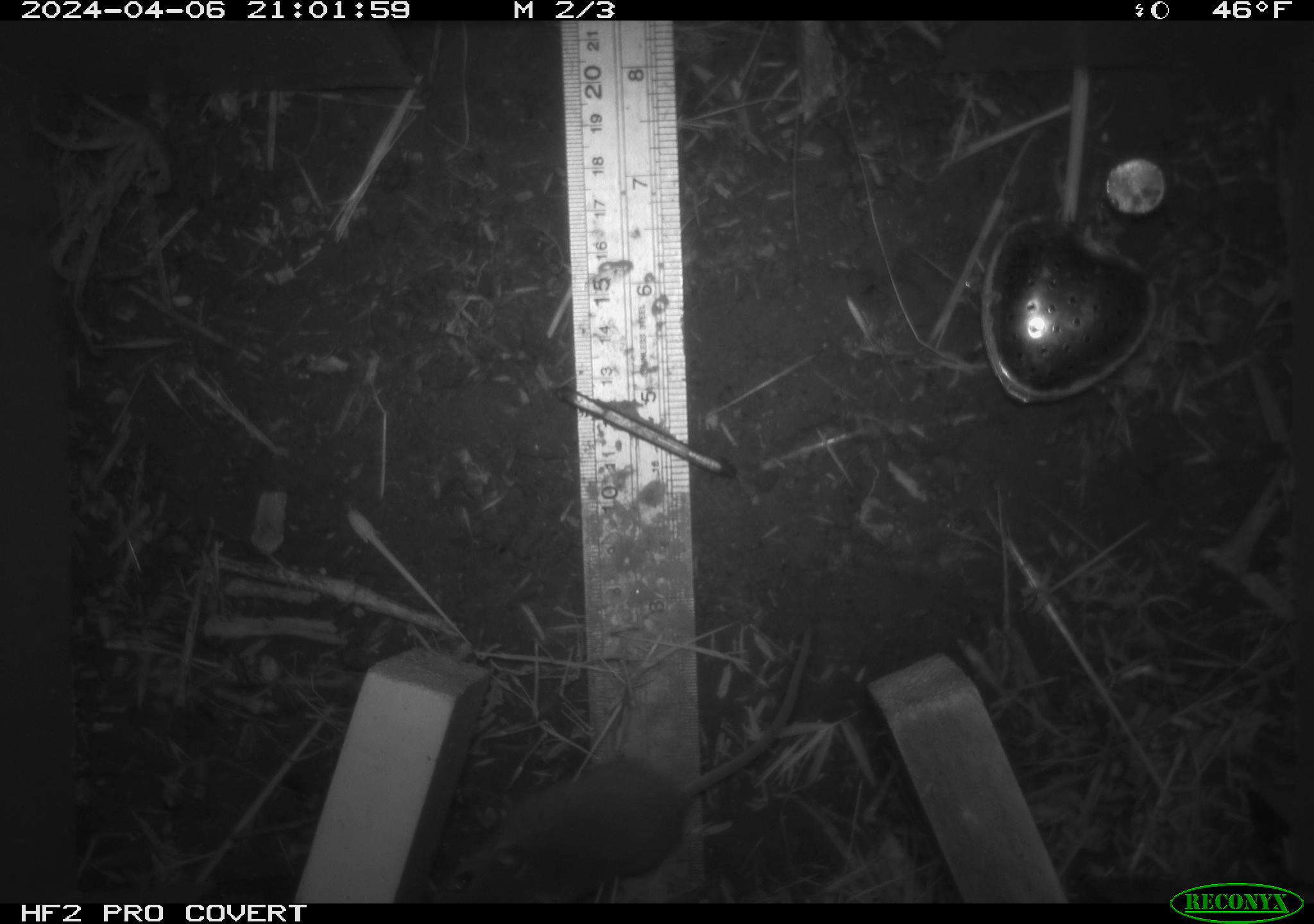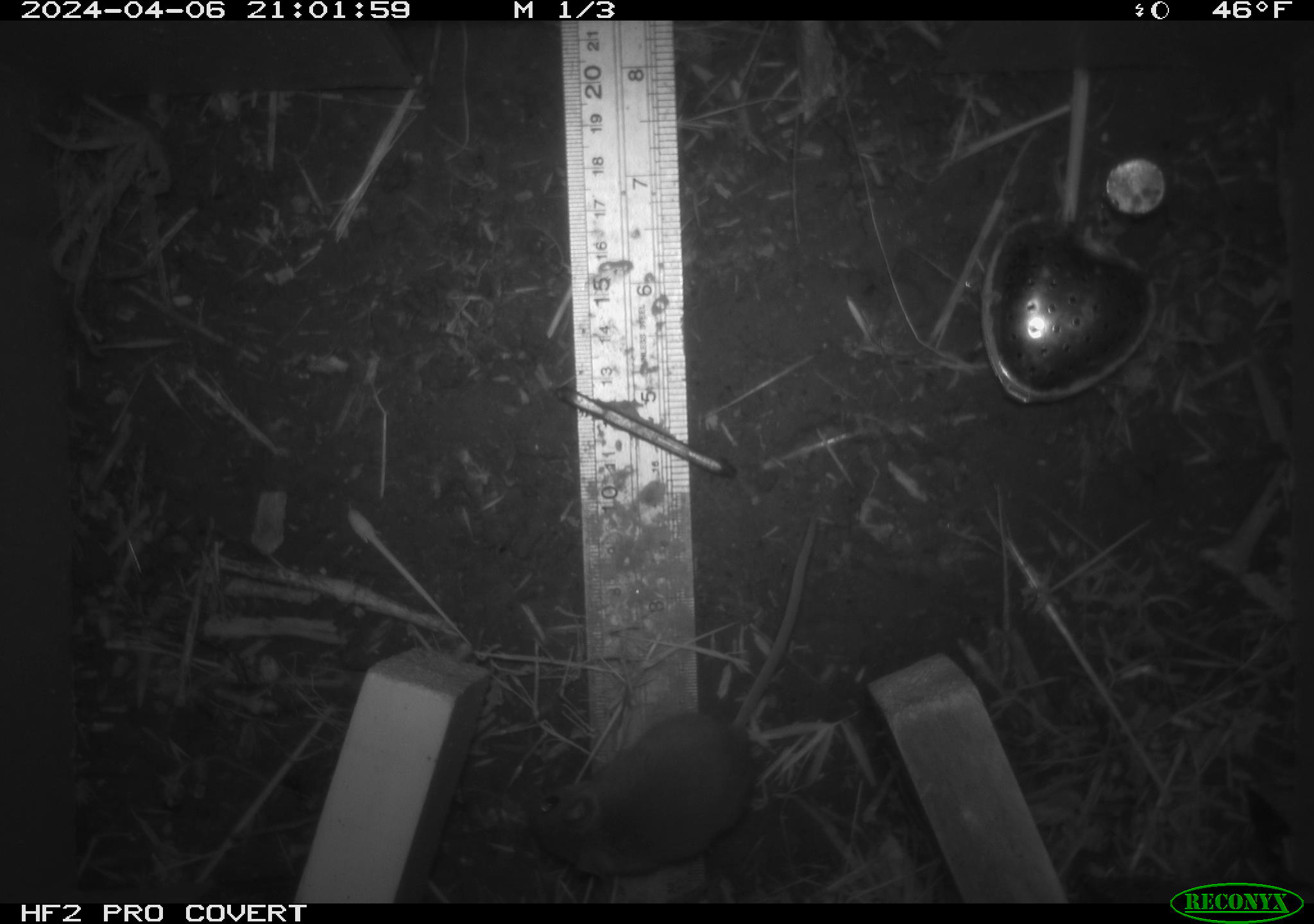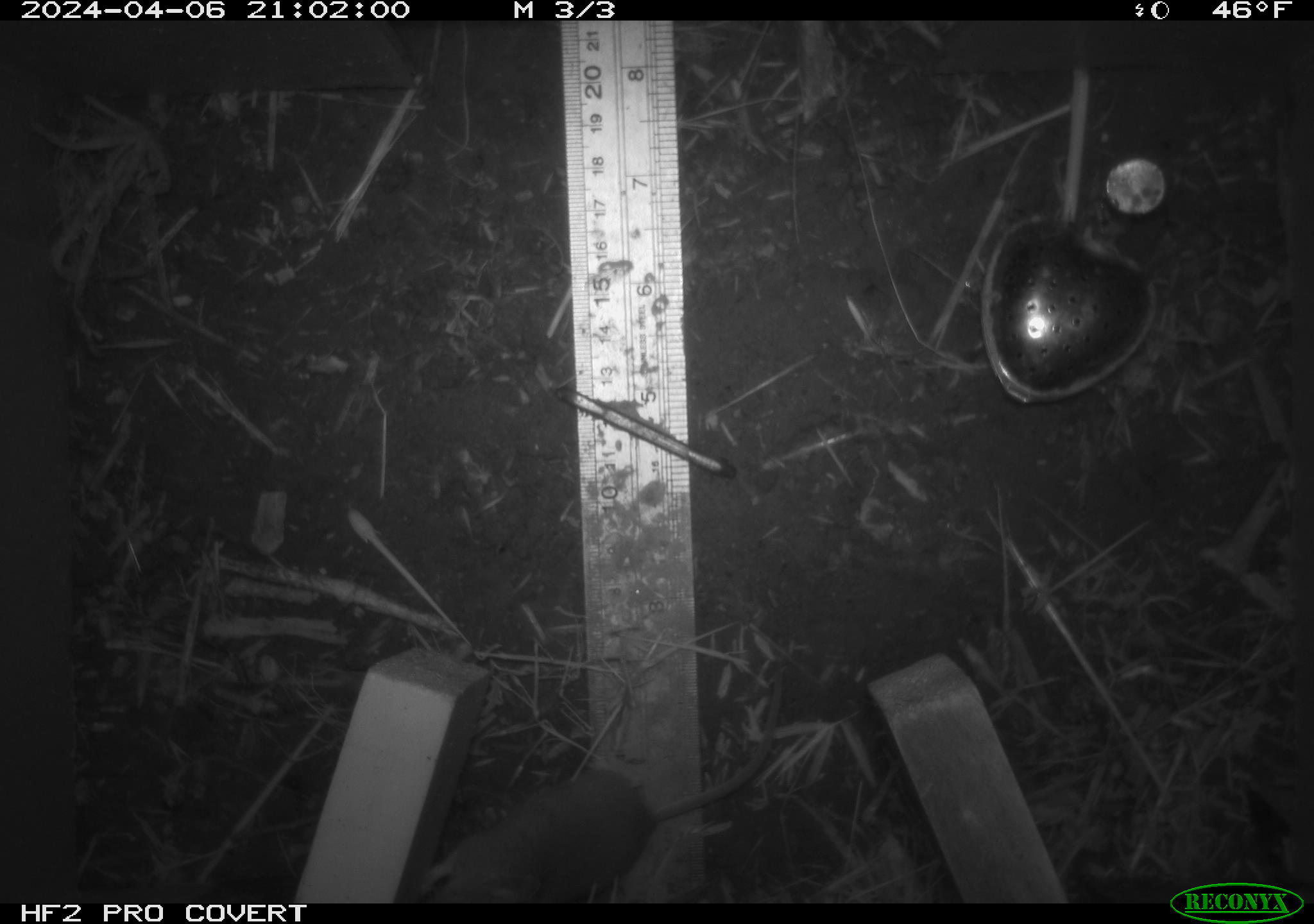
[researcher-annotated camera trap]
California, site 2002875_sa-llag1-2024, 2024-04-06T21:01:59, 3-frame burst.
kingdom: Animalia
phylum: Chordata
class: Mammalia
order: Rodentia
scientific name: Rodentia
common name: mouse species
Mouse species (Rodentia).